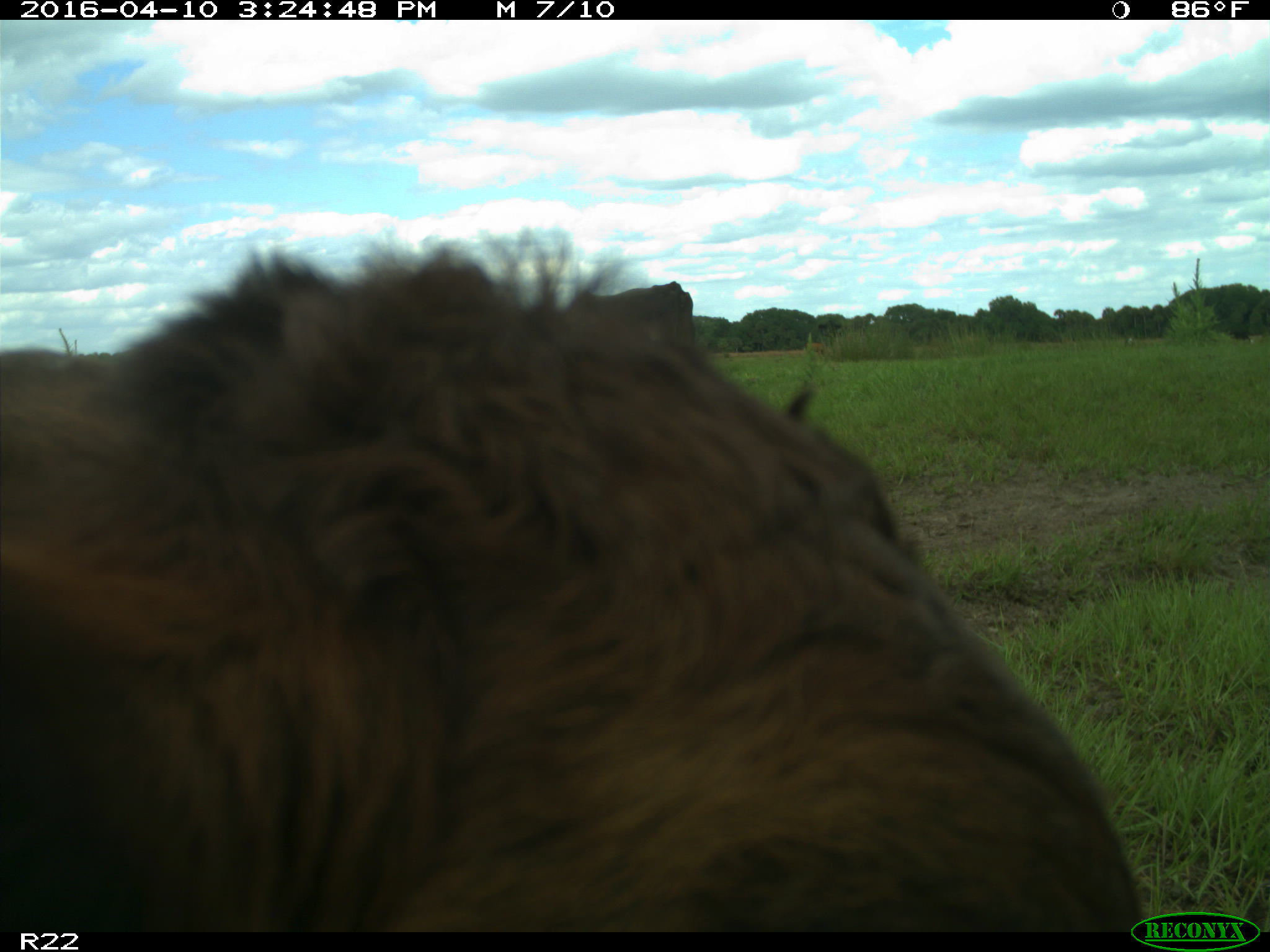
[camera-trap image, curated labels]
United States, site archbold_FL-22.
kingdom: Animalia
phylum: Chordata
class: Mammalia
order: Artiodactyla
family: Bovidae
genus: Bos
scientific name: Bos taurus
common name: domestic cow